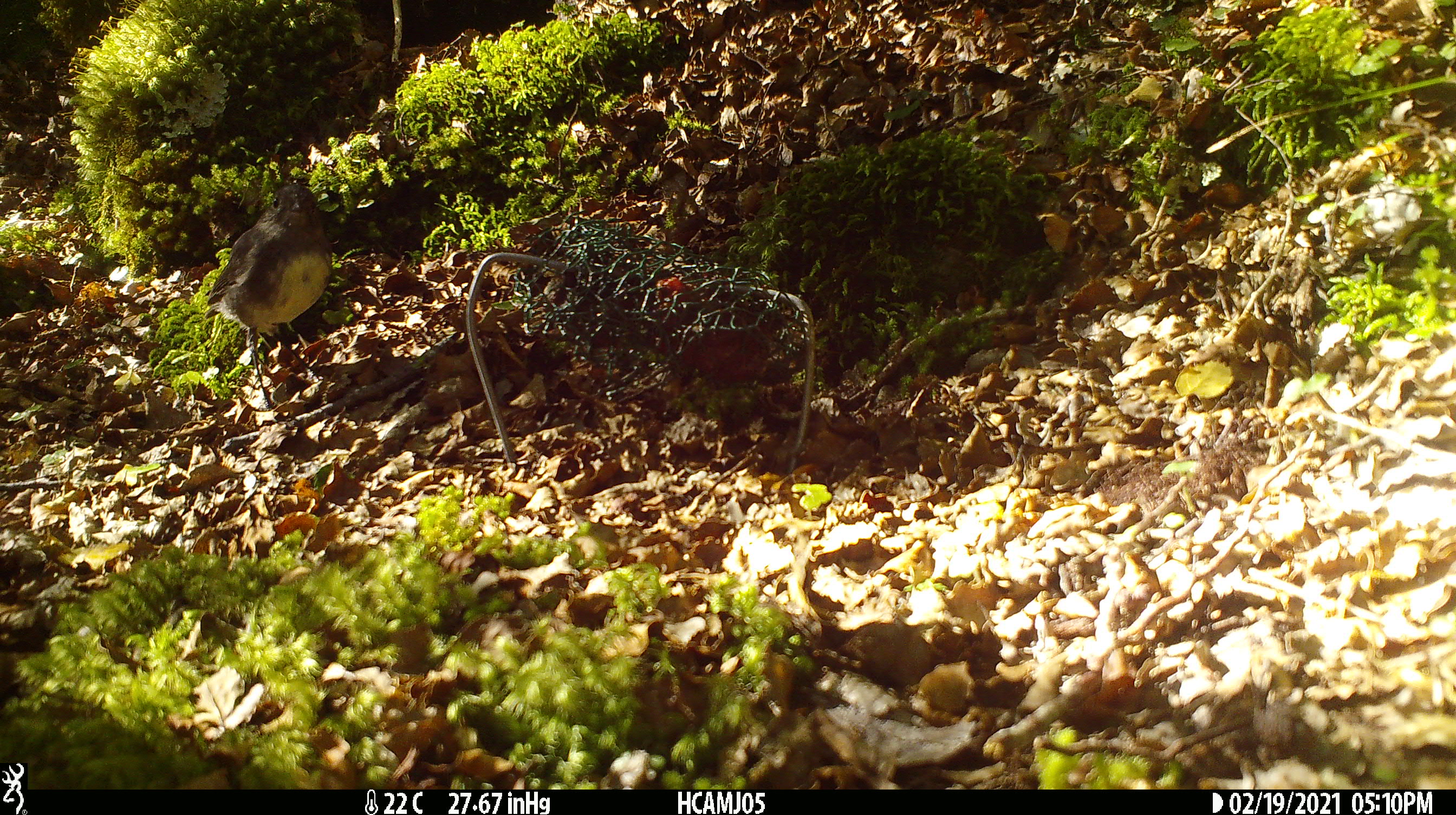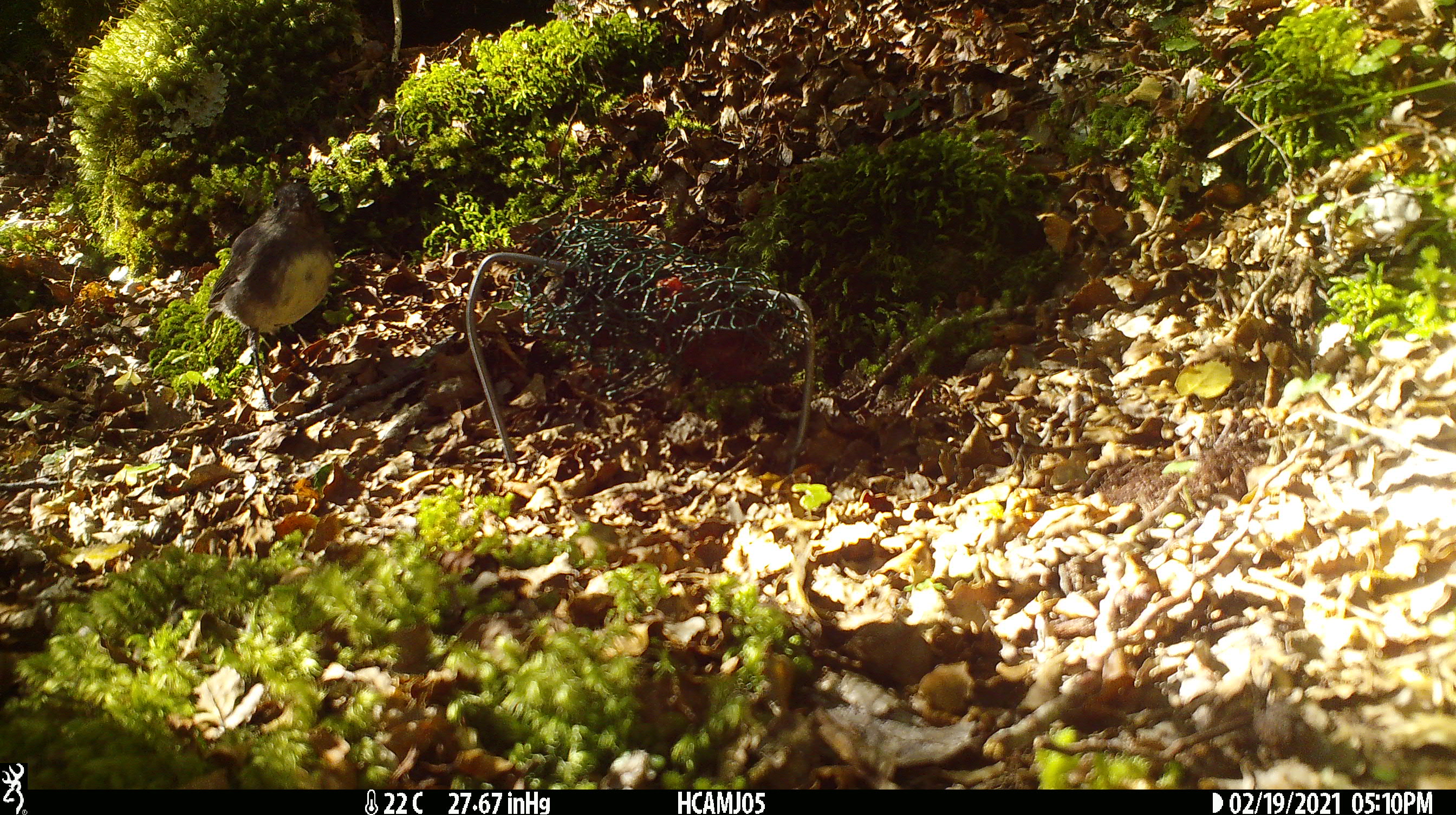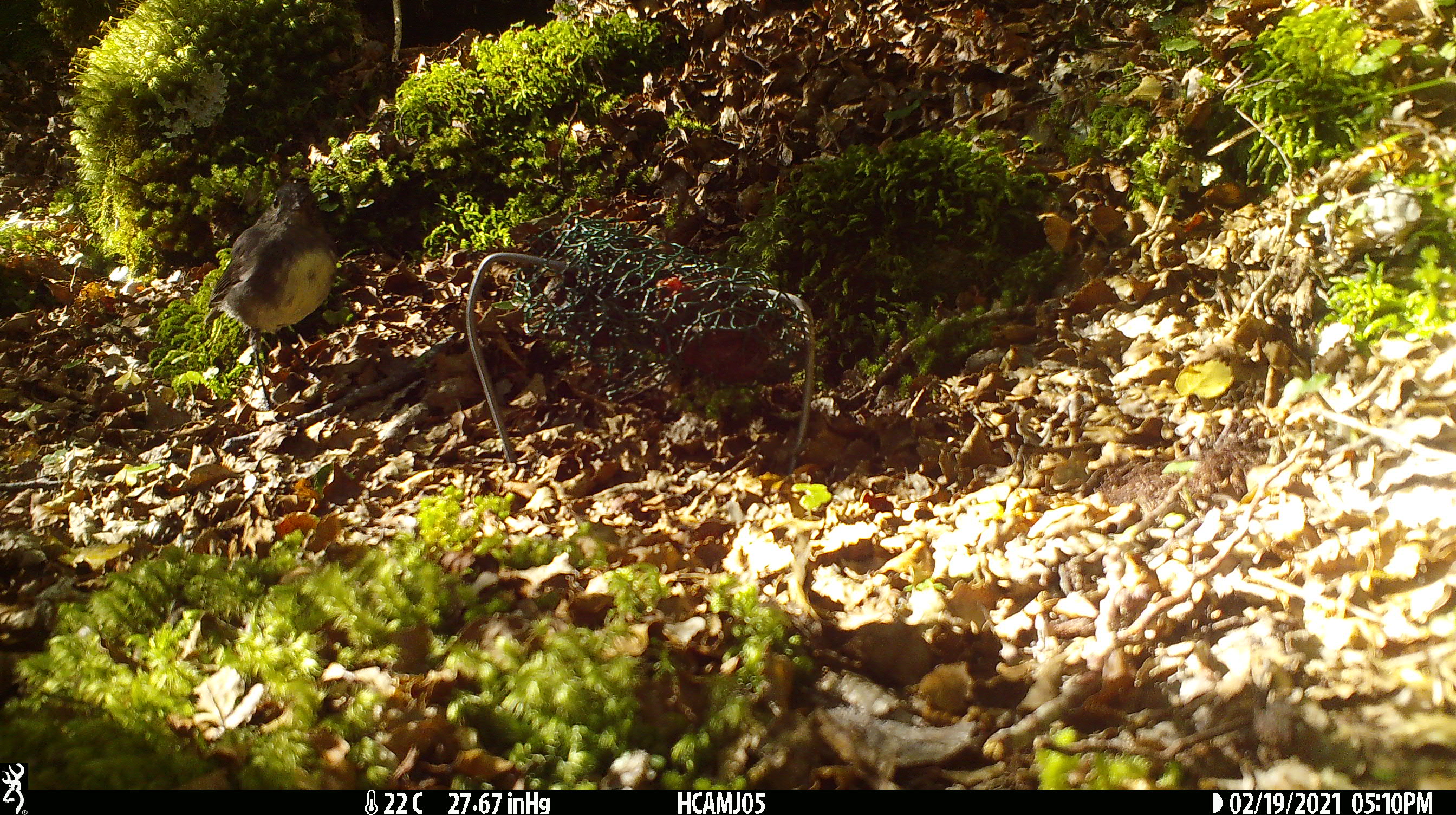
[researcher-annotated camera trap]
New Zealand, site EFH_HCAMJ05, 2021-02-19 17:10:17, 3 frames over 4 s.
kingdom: Animalia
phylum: Chordata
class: Aves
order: Passeriformes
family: Petroicidae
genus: Petroica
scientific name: Petroica australis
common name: new zealand robin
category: robin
Robin (new zealand robin) (Petroica australis).